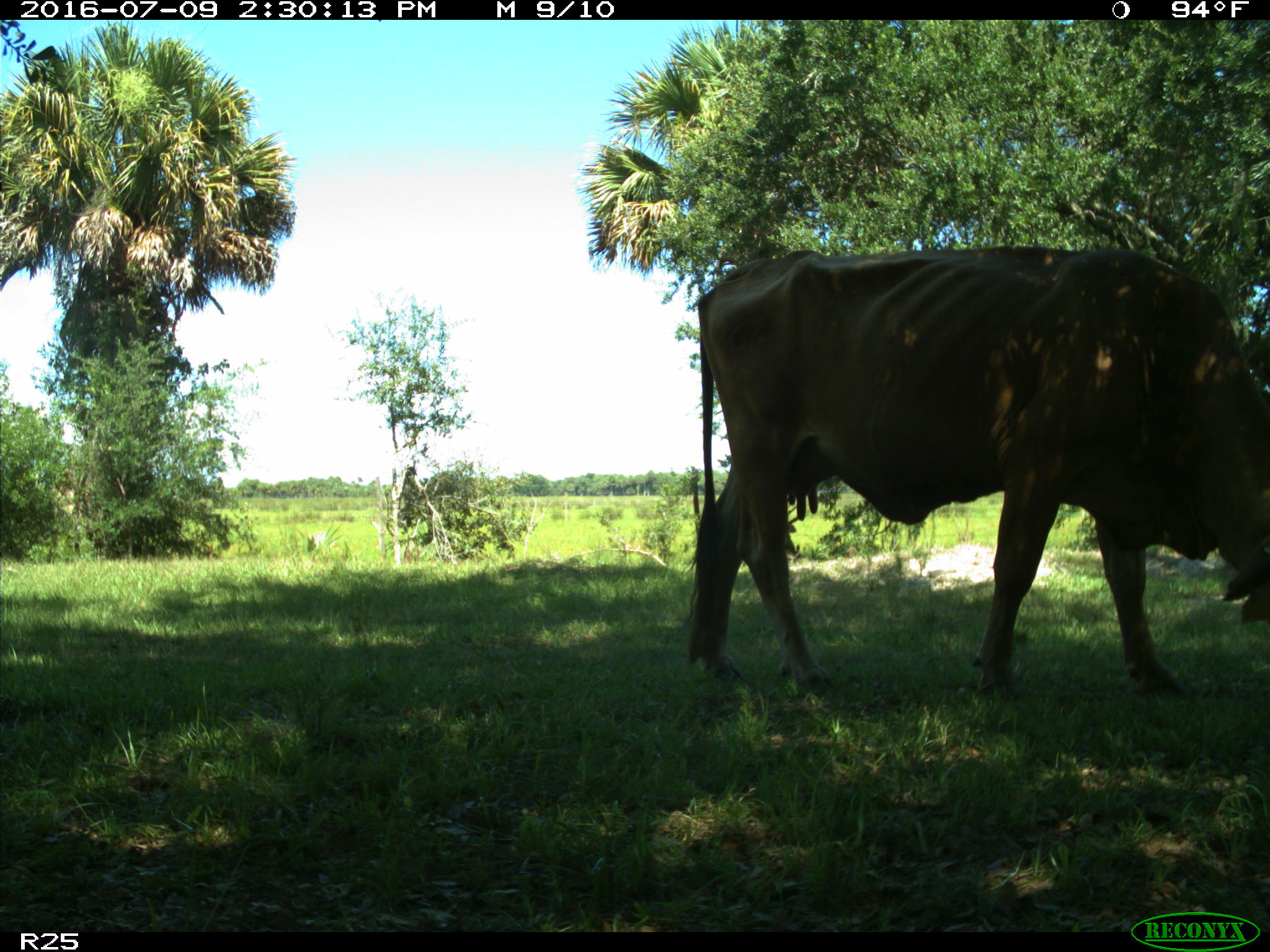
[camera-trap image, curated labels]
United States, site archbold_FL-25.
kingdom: Animalia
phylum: Chordata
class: Mammalia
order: Artiodactyla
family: Bovidae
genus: Bos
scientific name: Bos taurus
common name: domestic cow